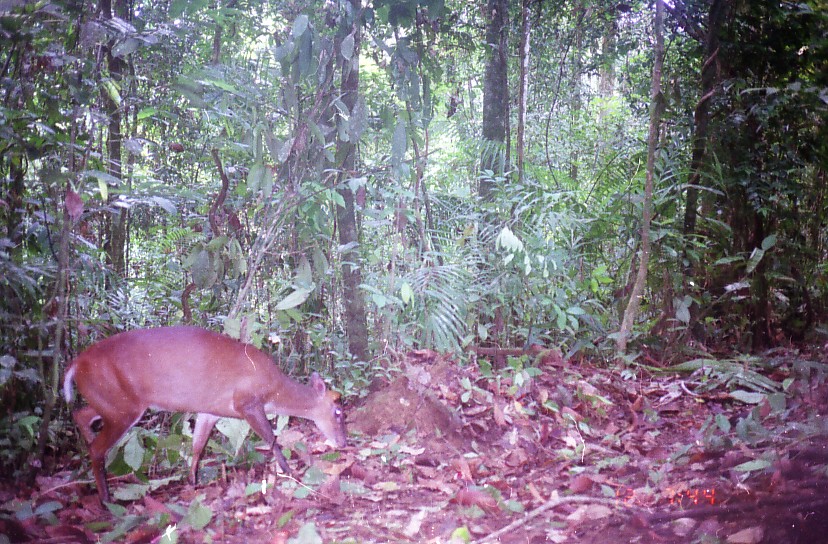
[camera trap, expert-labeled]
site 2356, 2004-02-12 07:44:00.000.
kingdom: Animalia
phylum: Chordata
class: Mammalia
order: Artiodactyla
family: Cervidae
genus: Muntiacus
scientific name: Muntiacus muntjak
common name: southern red muntjac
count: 1